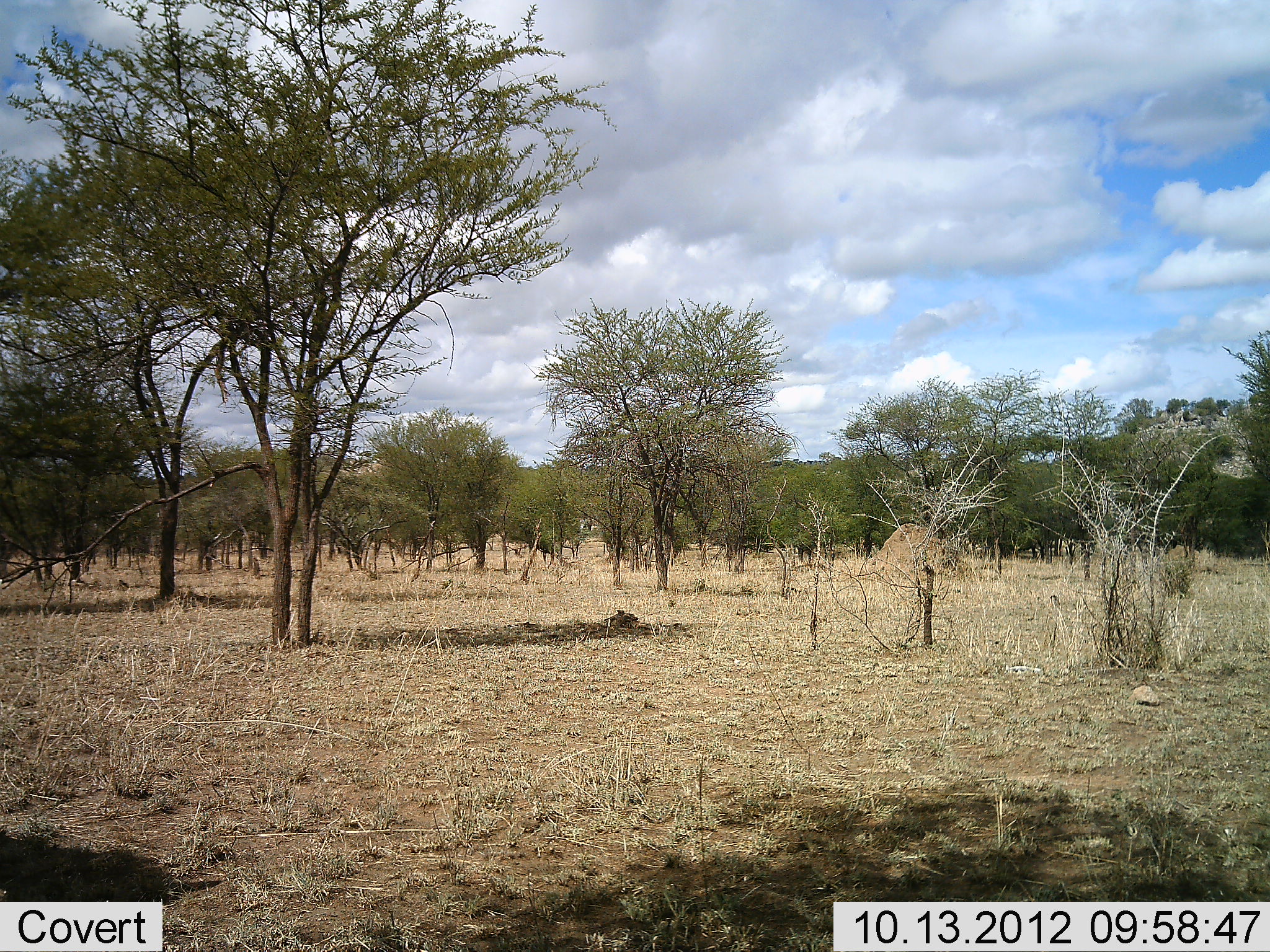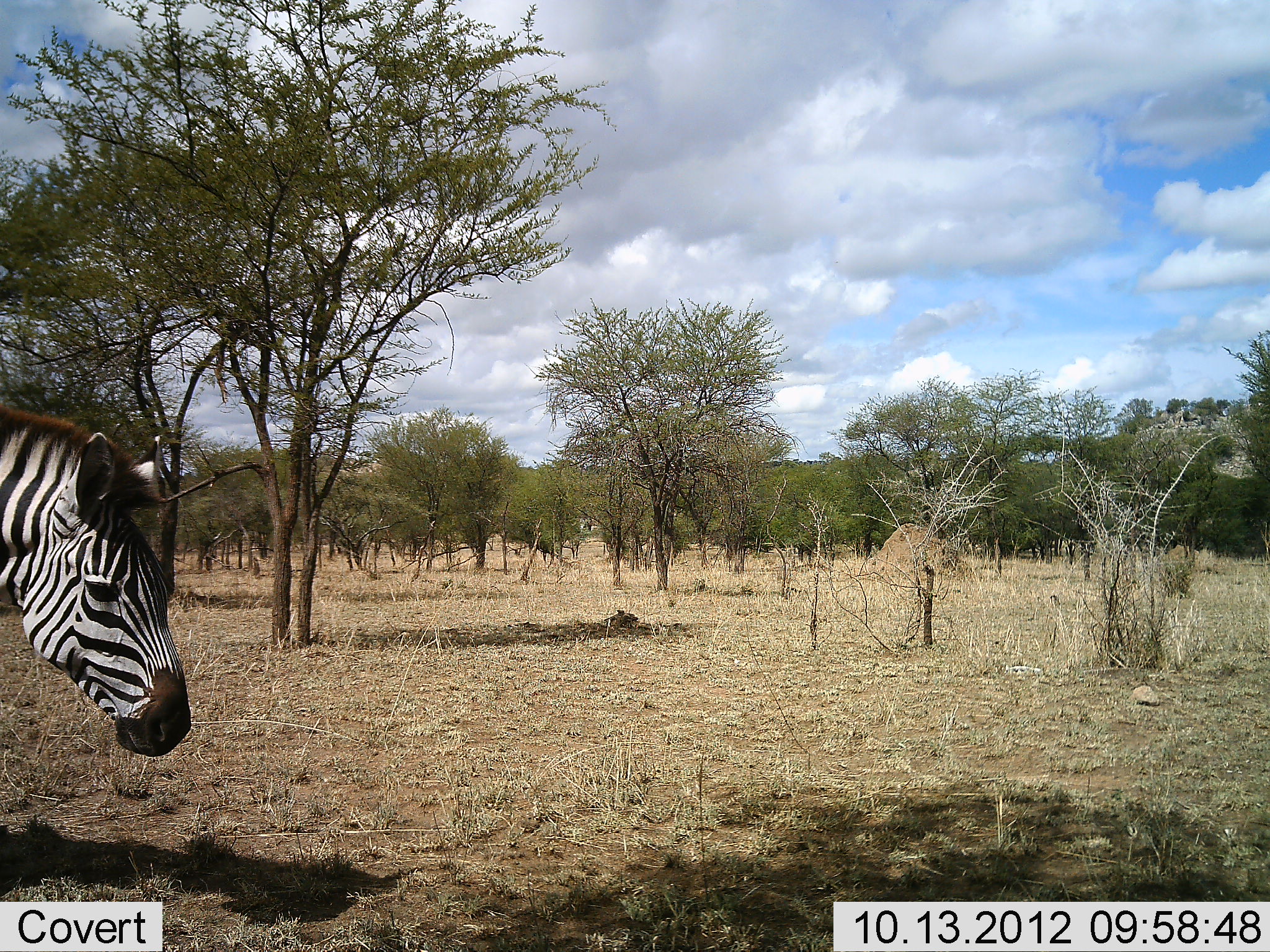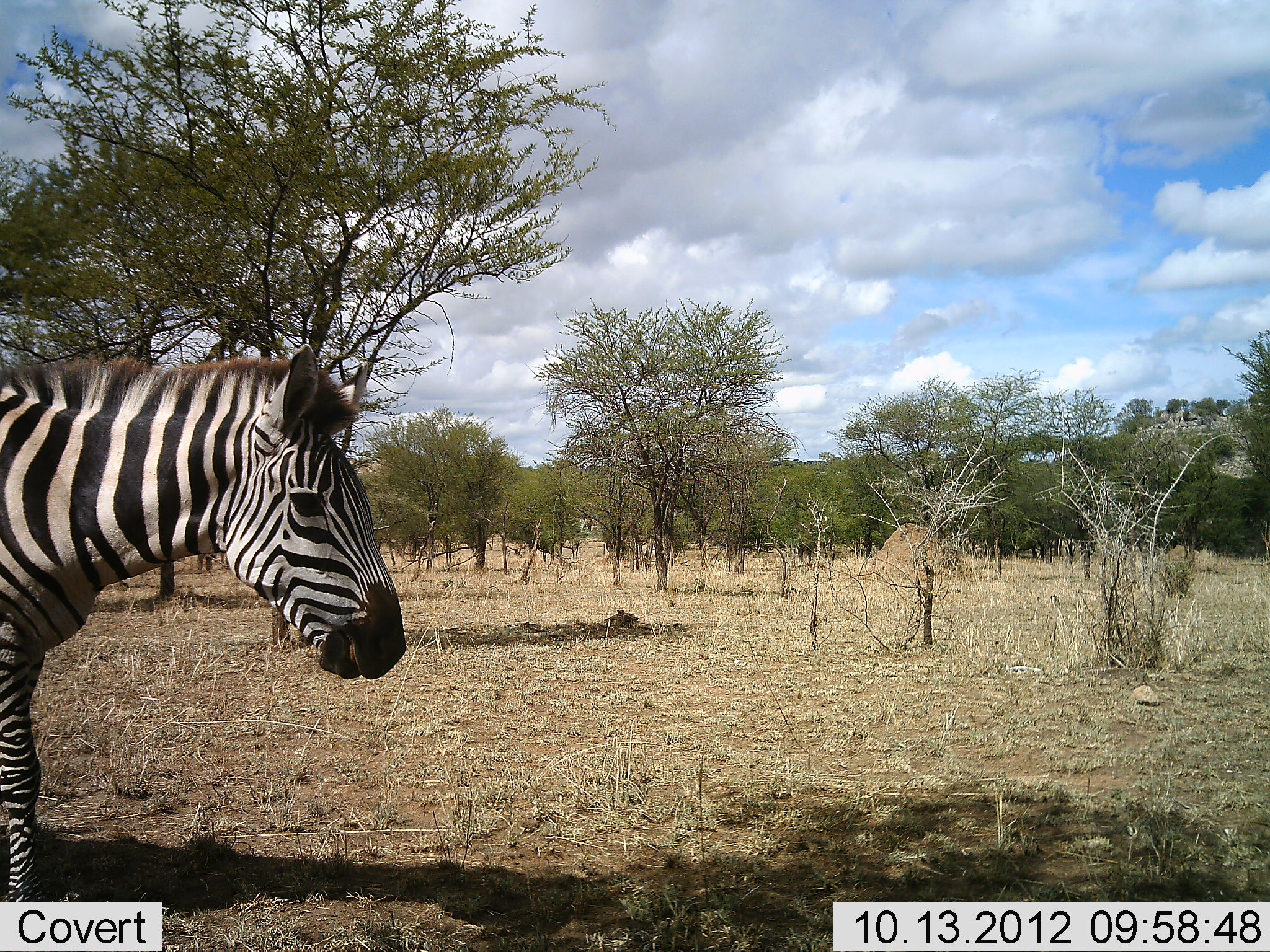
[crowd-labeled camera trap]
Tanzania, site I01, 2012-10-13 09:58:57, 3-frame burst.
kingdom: Animalia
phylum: Chordata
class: Mammalia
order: Perissodactyla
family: Equidae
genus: Equus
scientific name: Equus quagga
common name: plains zebra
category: zebra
Zebra (plains zebra) (Equus quagga), count 1. Behavior (volunteer vote fractions): standing 10%, resting 0%, moving 90%, interacting 0%. Young present (vote fraction): 0%. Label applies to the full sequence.